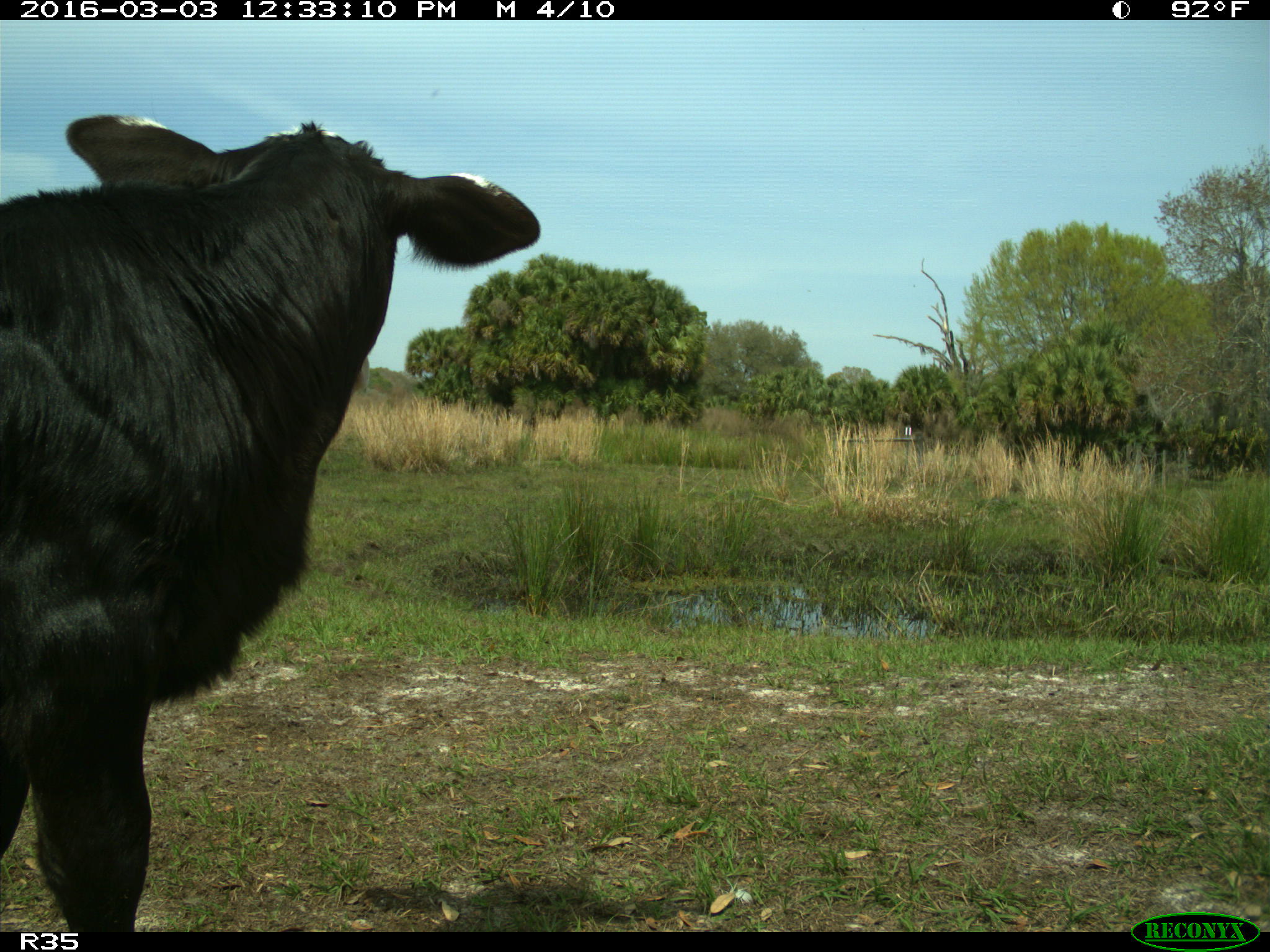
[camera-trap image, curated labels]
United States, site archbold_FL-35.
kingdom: Animalia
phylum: Chordata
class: Mammalia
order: Artiodactyla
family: Bovidae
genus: Bos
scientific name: Bos taurus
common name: domestic cow